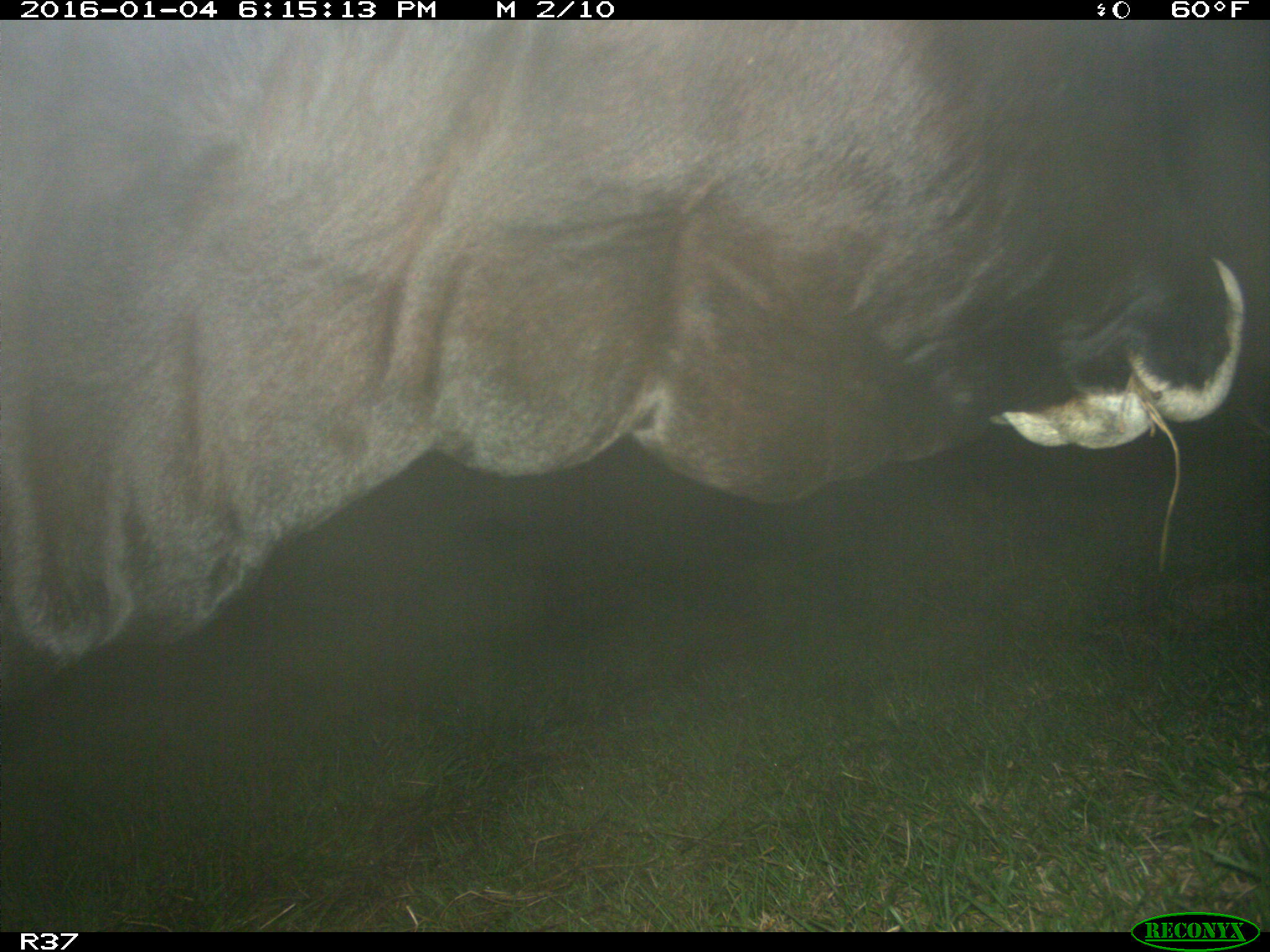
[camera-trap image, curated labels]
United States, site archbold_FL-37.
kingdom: Animalia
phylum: Chordata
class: Mammalia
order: Artiodactyla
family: Bovidae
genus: Bos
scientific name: Bos taurus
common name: domestic cow